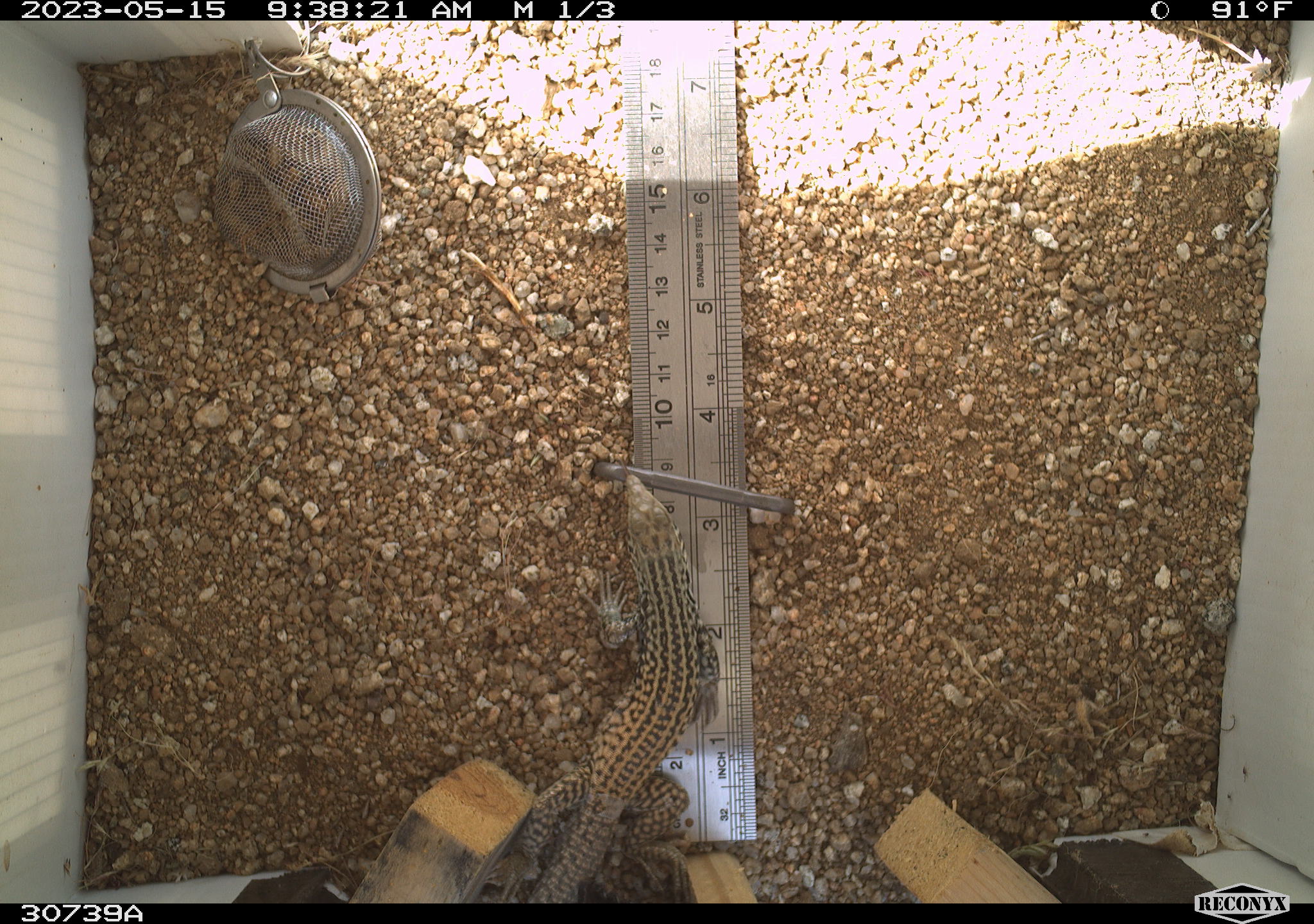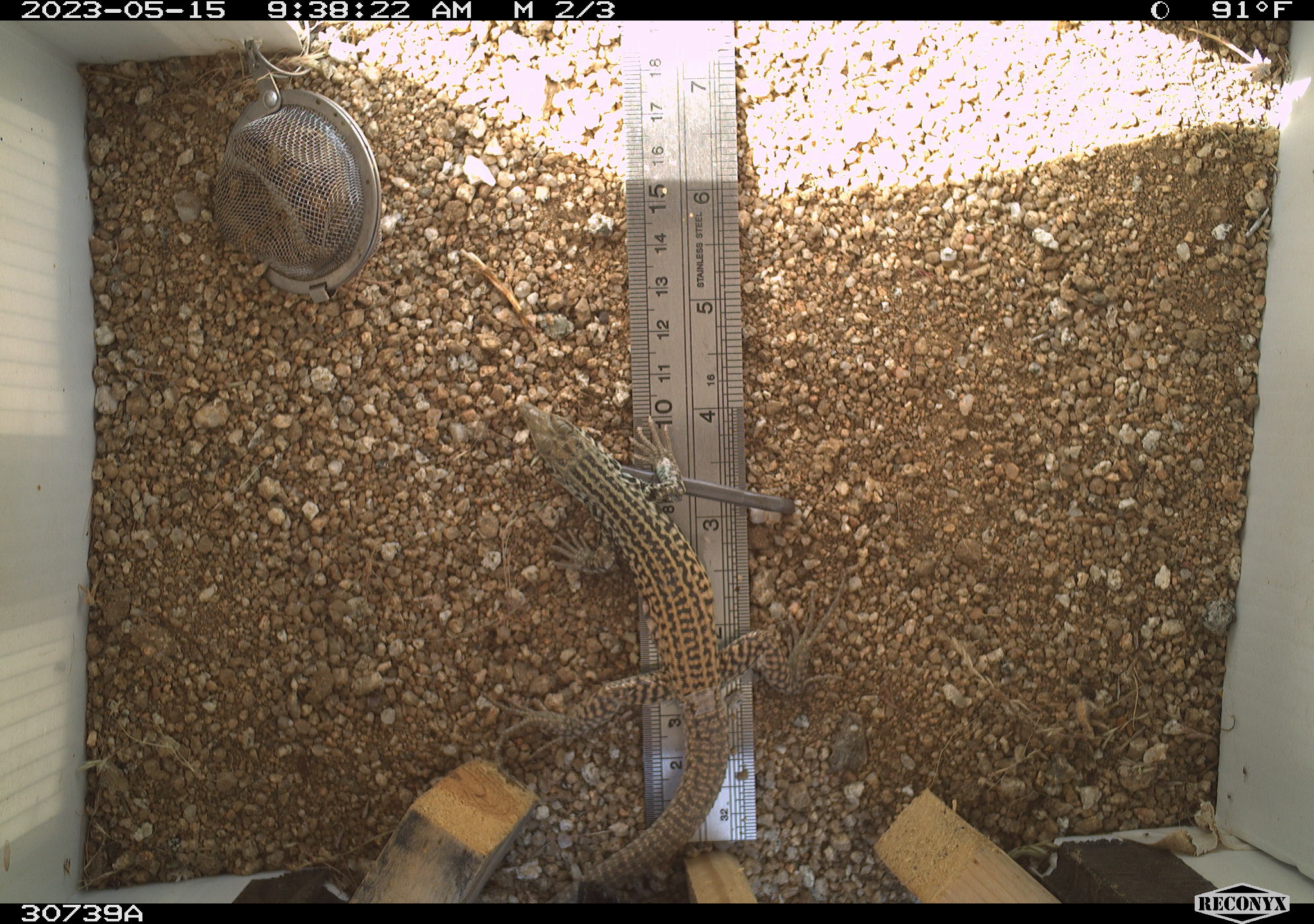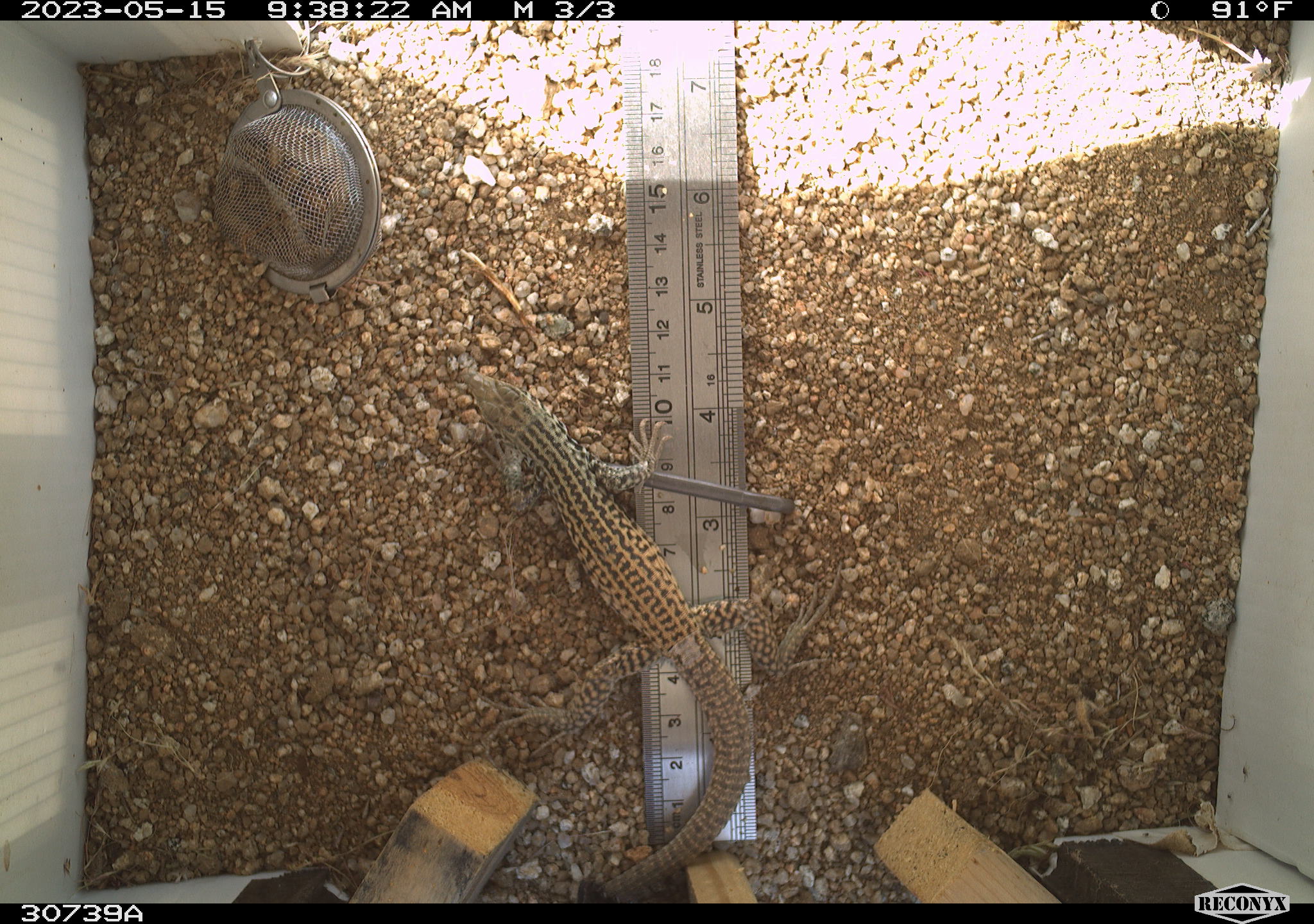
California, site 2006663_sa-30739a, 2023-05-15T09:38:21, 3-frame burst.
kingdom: Animalia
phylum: Chordata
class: Reptilia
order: Squamata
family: Teiidae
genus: Aspidoscelis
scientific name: Aspidoscelis tigris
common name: western whiptail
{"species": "western whiptail (Aspidoscelis tigris)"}